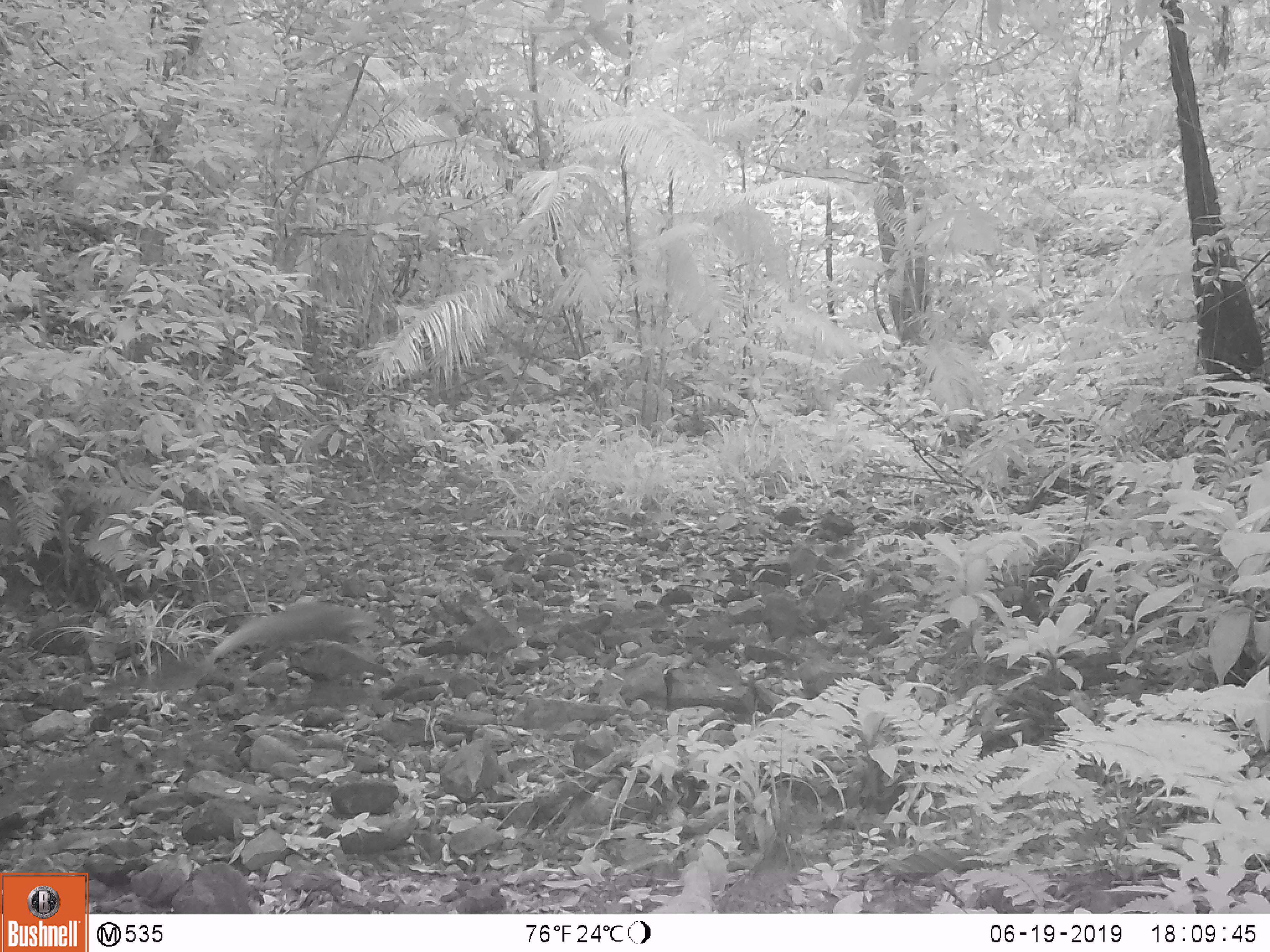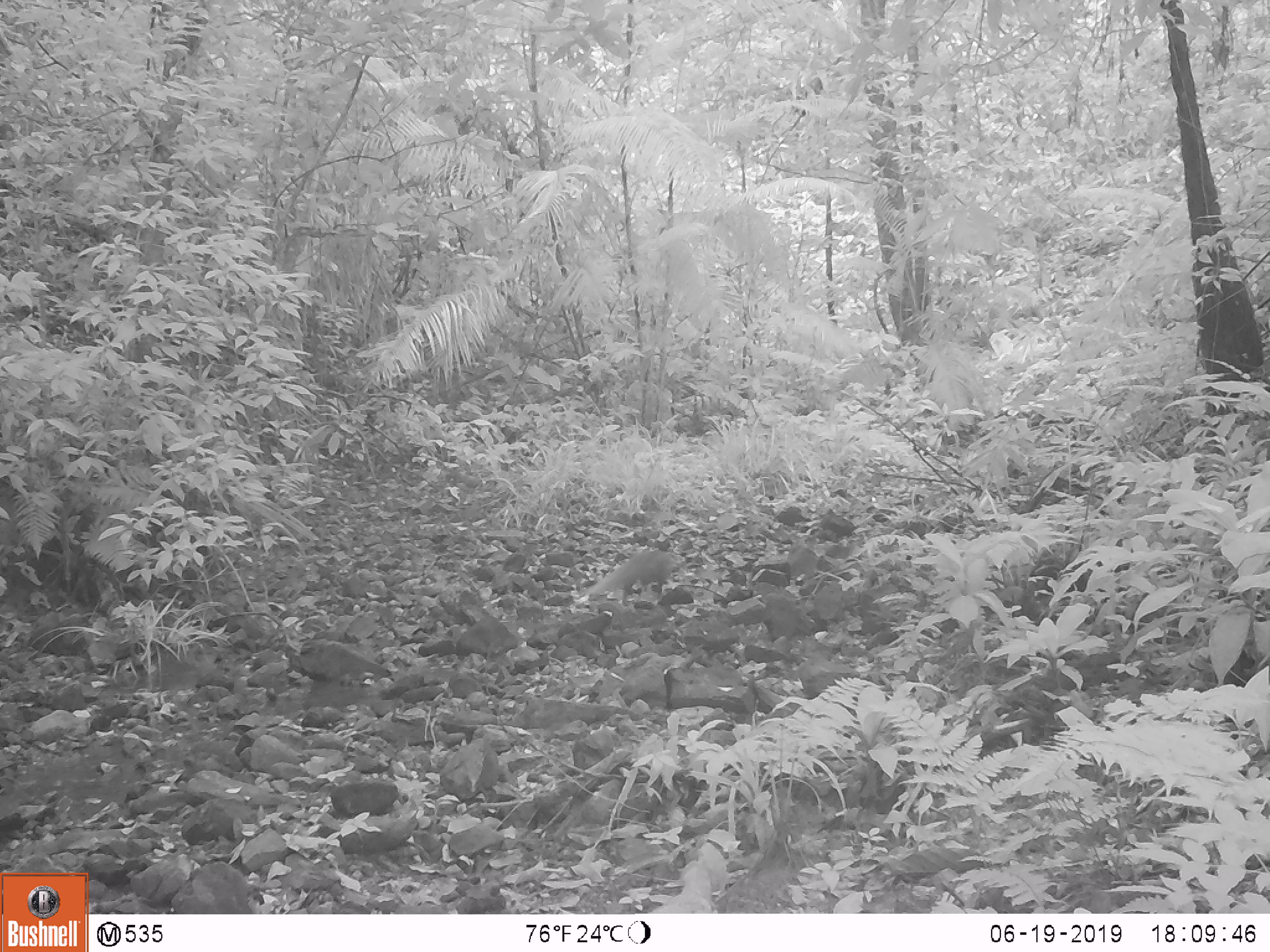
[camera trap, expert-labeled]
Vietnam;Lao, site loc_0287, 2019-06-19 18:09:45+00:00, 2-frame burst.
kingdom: Animalia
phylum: Chordata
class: Mammalia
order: Carnivora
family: Herpestidae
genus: Urva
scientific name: Urva urva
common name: crab-eating mongoose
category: crab eating mongoose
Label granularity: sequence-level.